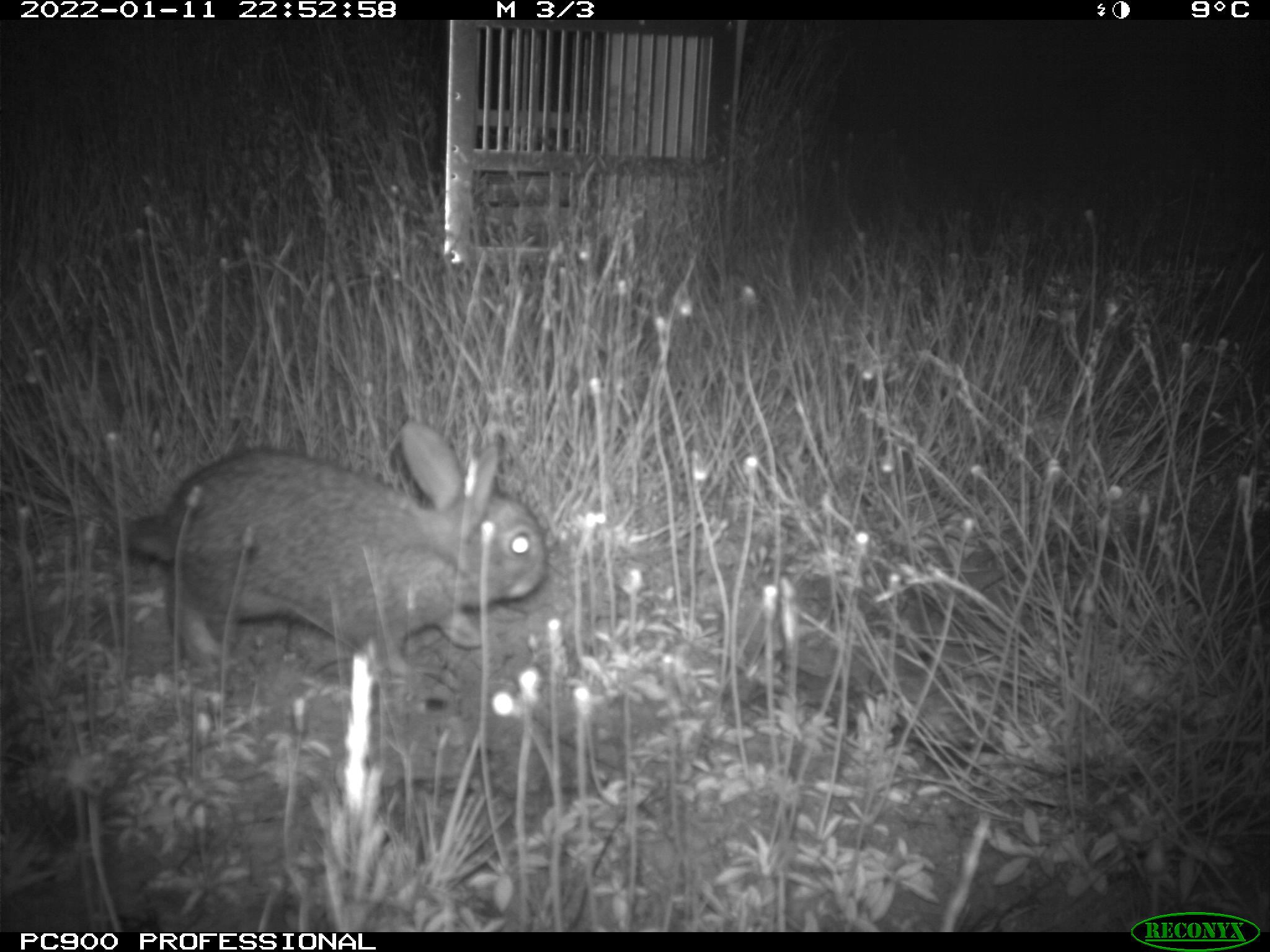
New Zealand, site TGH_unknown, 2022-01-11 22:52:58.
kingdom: Animalia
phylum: Chordata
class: Mammalia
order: Lagomorpha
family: Leporidae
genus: Oryctolagus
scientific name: Oryctolagus cuniculus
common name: european rabbit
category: rabbit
Rabbit (european rabbit) (Oryctolagus cuniculus).